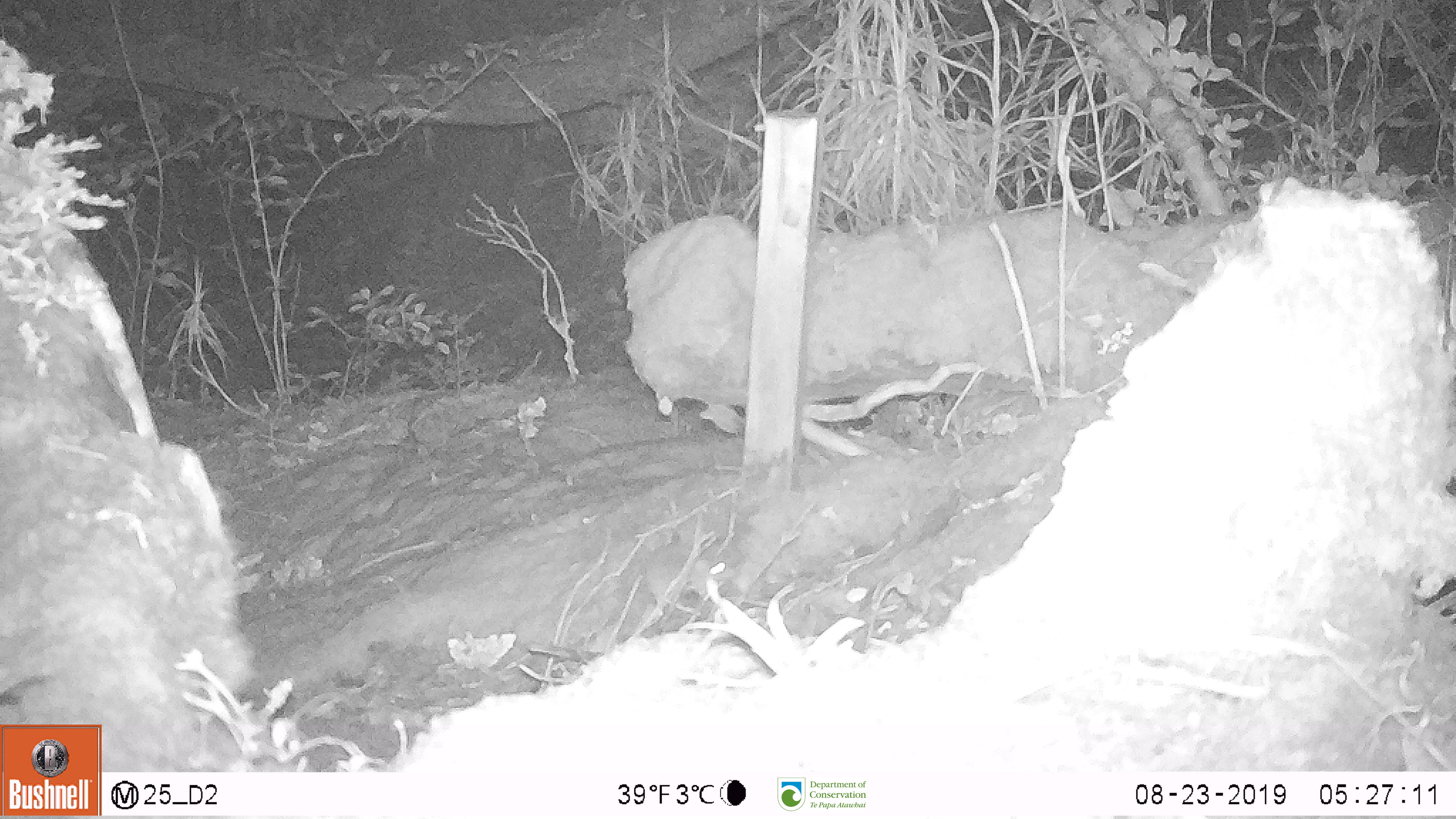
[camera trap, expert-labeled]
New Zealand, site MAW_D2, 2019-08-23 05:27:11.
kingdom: Animalia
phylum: Chordata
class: Mammalia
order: Rodentia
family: Muridae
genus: Mus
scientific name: Mus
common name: mouse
Mouse (Mus).